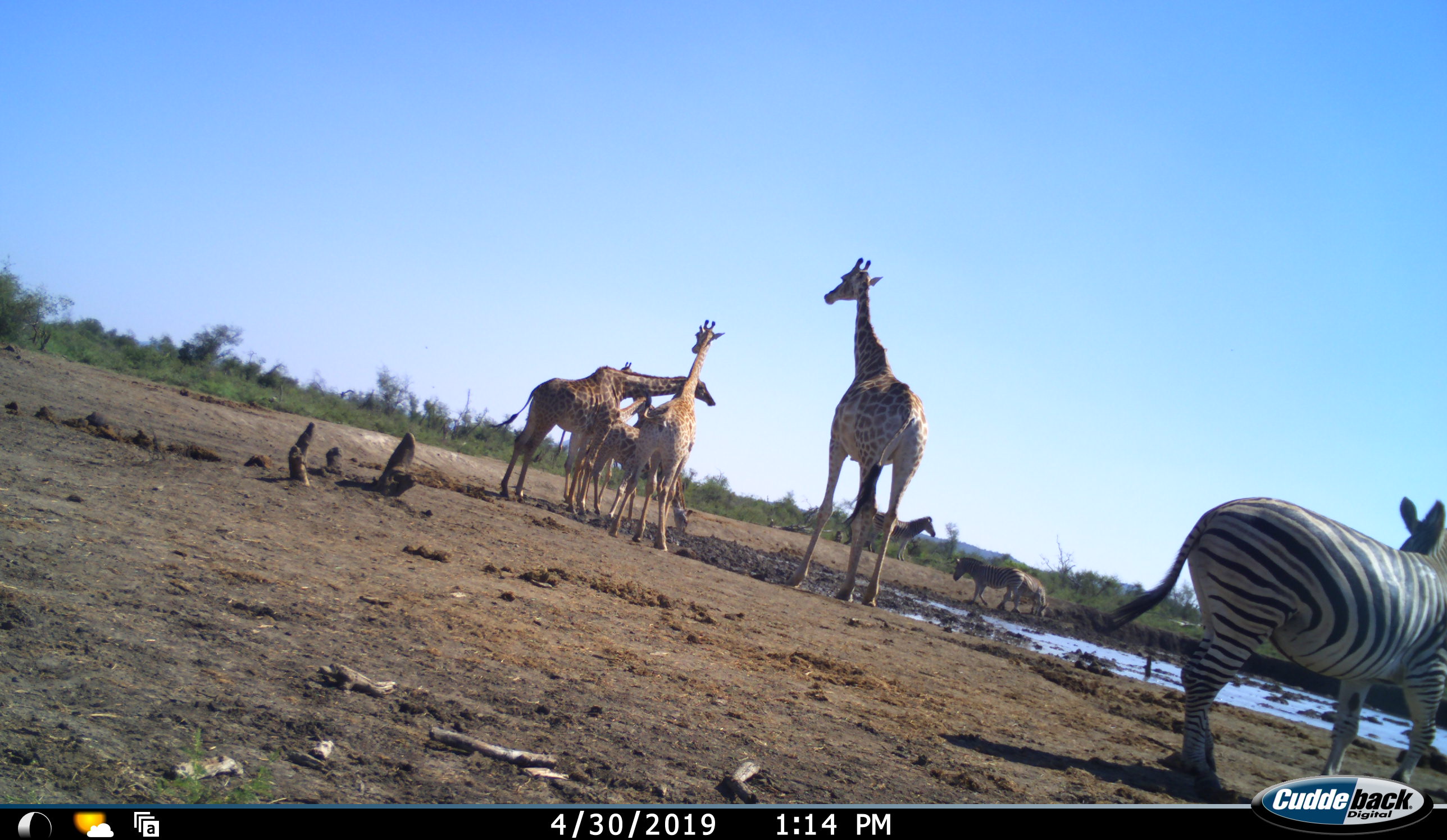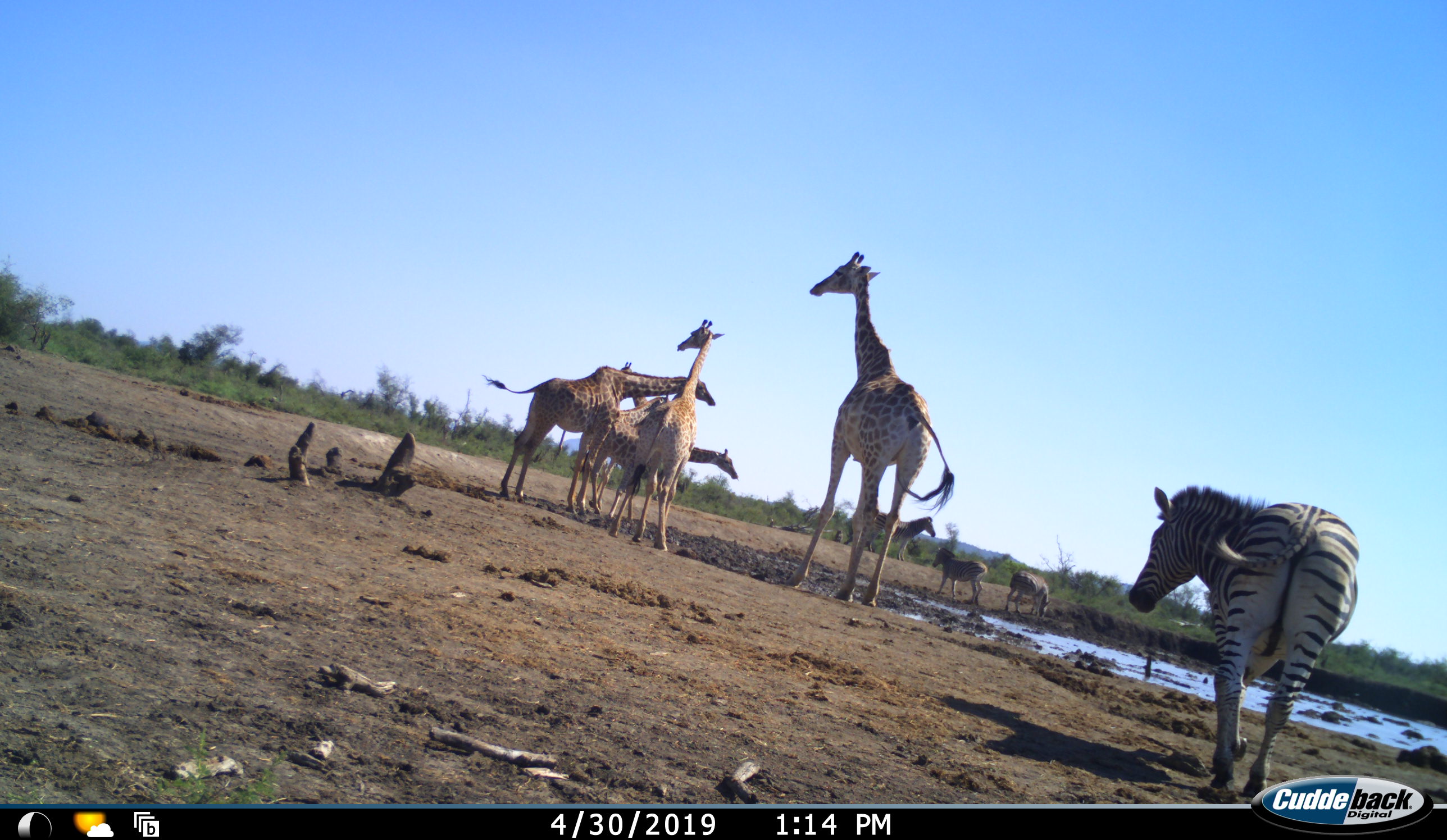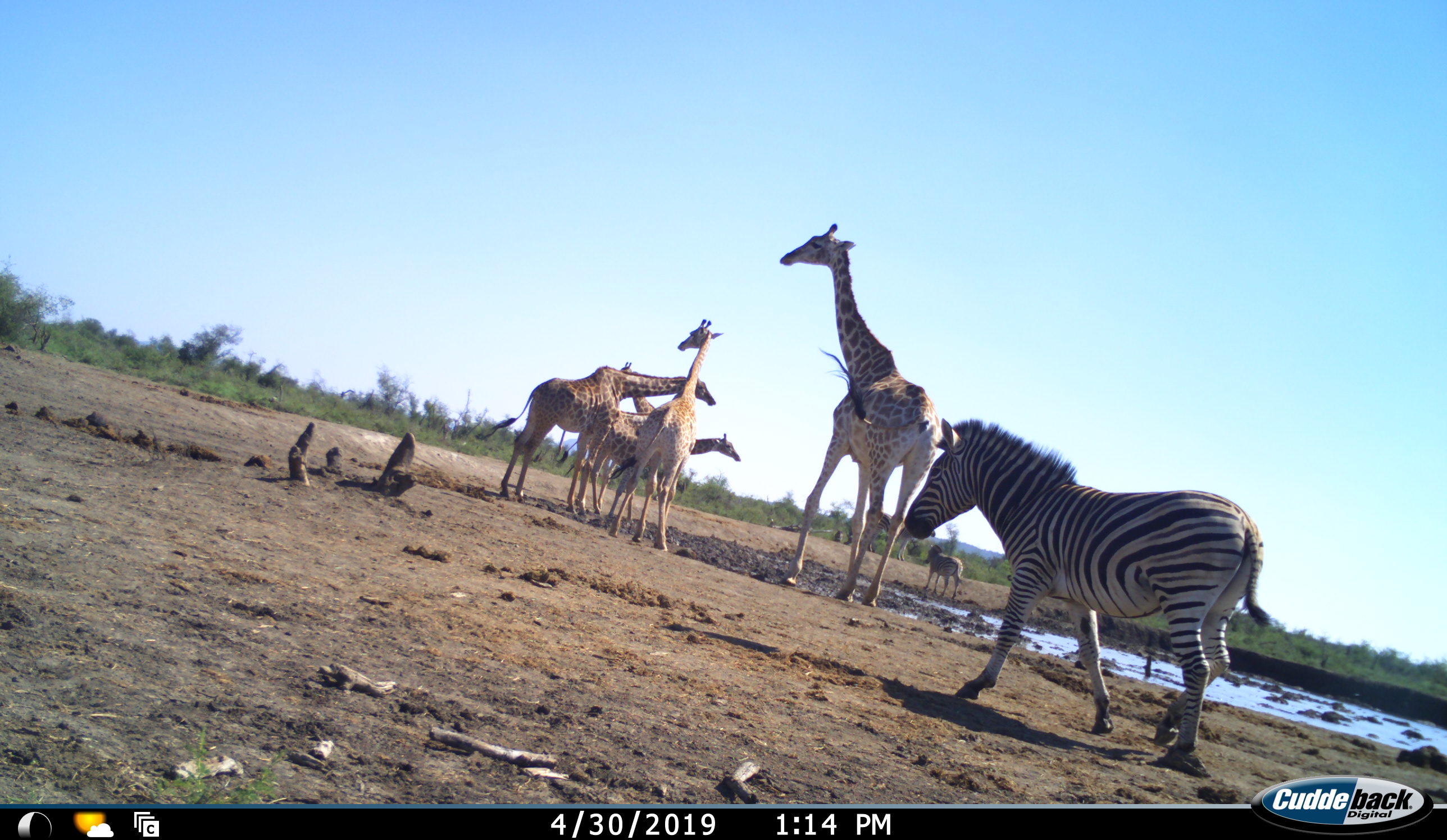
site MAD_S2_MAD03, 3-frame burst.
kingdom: Animalia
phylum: Chordata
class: Mammalia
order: Artiodactyla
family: Giraffidae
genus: Giraffa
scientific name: Giraffa camelopardalis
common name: giraffe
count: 5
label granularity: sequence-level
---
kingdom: Animalia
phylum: Chordata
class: Mammalia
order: Perissodactyla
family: Equidae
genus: Equus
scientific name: Equus quagga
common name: plains zebra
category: zebraplains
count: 4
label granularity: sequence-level